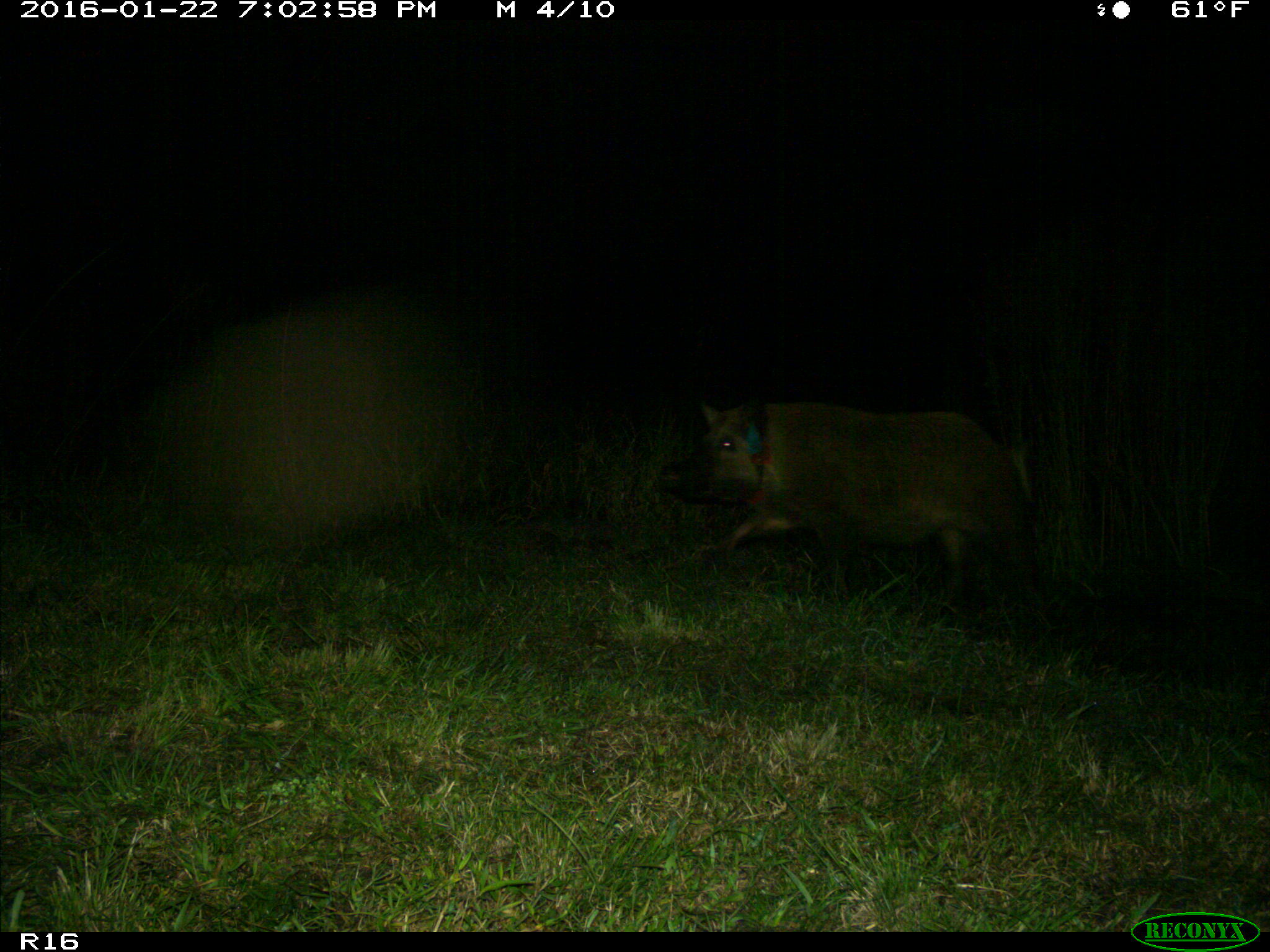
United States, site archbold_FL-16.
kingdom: Animalia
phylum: Chordata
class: Mammalia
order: Artiodactyla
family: Suidae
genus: Sus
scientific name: Sus scrofa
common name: wild boar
Sus scrofa (wild boar).